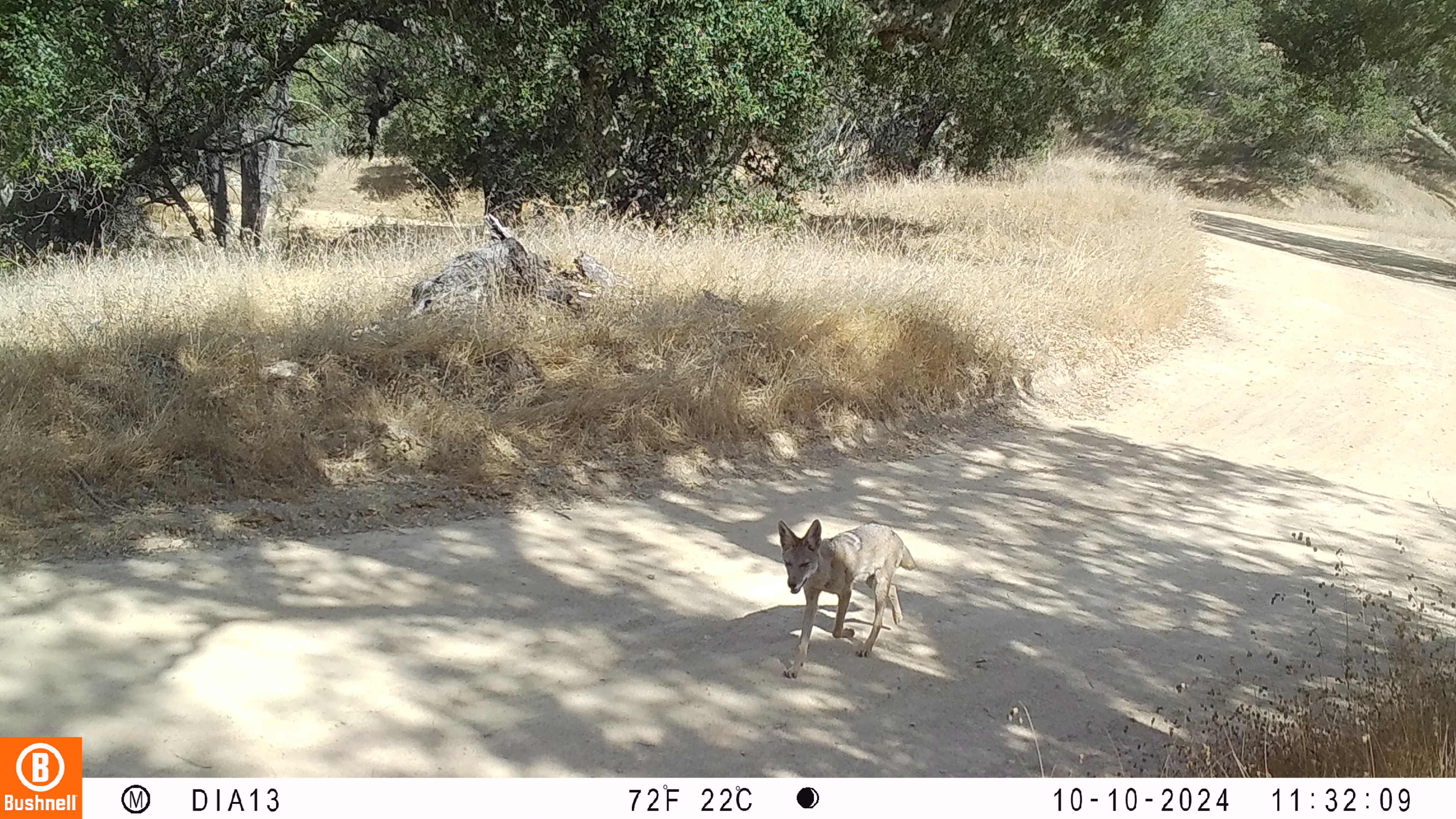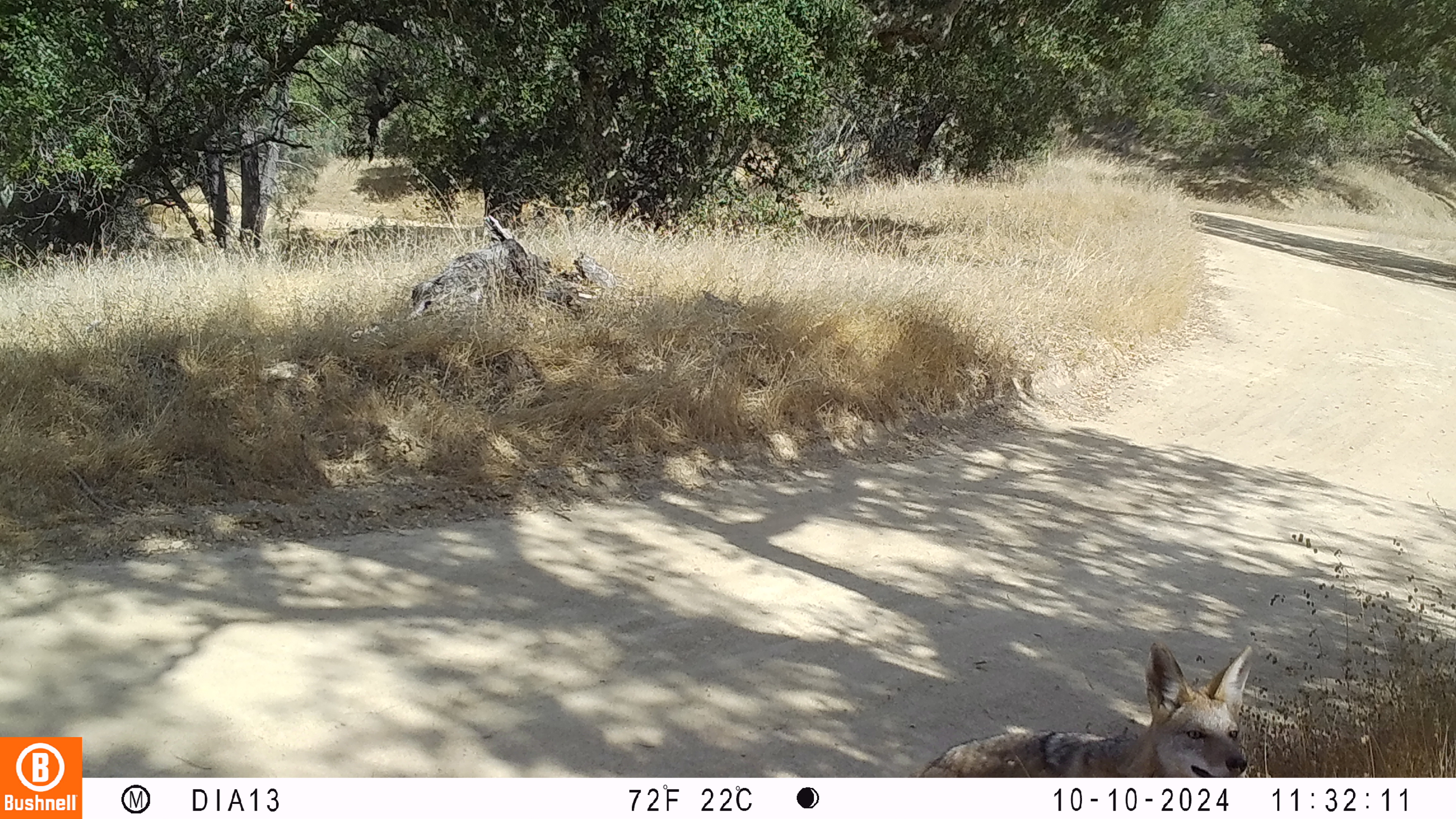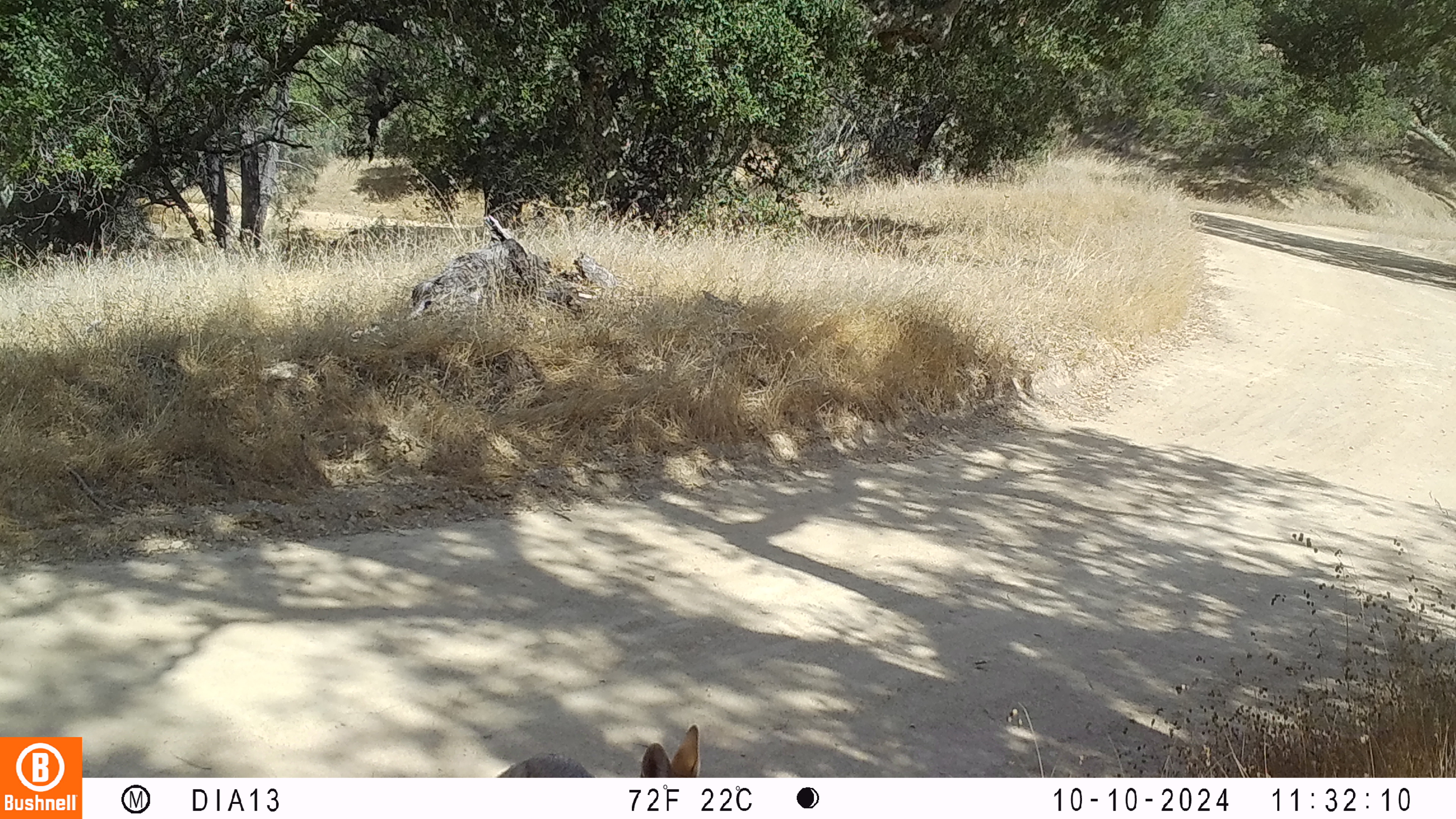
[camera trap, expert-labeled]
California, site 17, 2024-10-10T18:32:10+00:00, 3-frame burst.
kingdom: Animalia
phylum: Chordata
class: Mammalia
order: Carnivora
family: Canidae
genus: Canis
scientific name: Canis latrans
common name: coyote